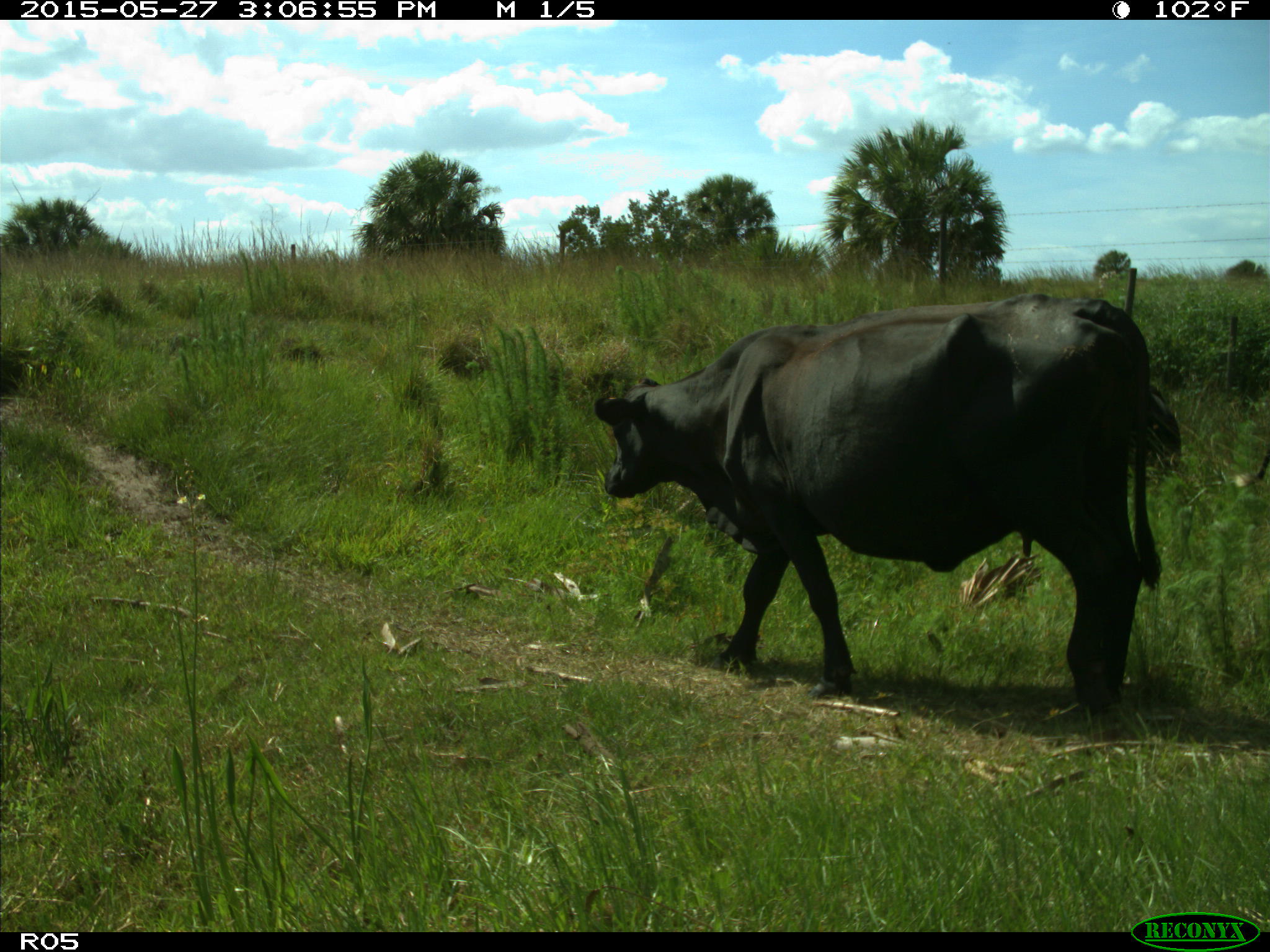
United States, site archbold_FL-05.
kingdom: Animalia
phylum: Chordata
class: Mammalia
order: Artiodactyla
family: Bovidae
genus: Bos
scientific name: Bos taurus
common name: domestic cow